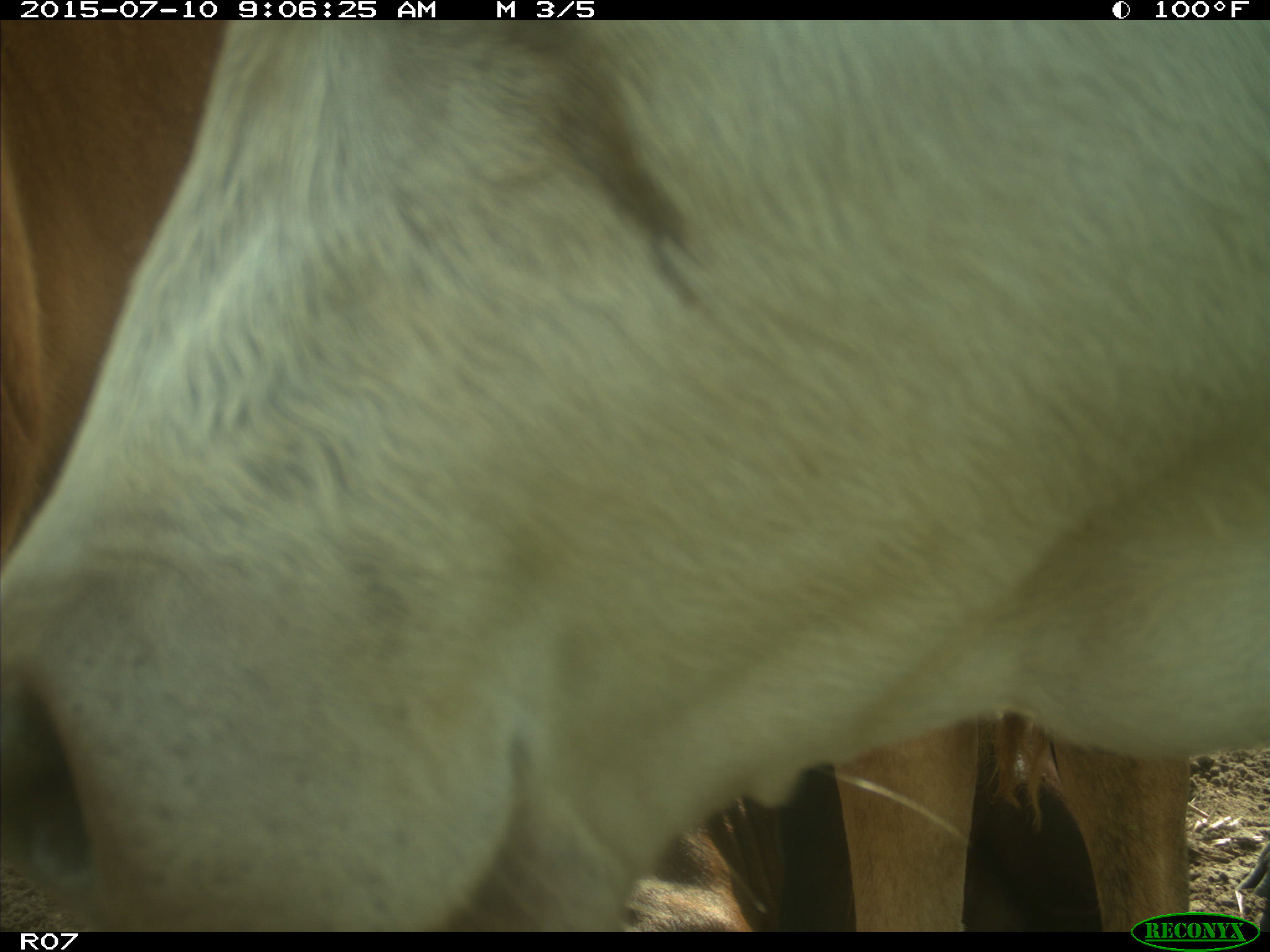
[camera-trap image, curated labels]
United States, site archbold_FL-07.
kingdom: Animalia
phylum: Chordata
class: Mammalia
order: Artiodactyla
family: Bovidae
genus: Bos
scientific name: Bos taurus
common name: domestic cow